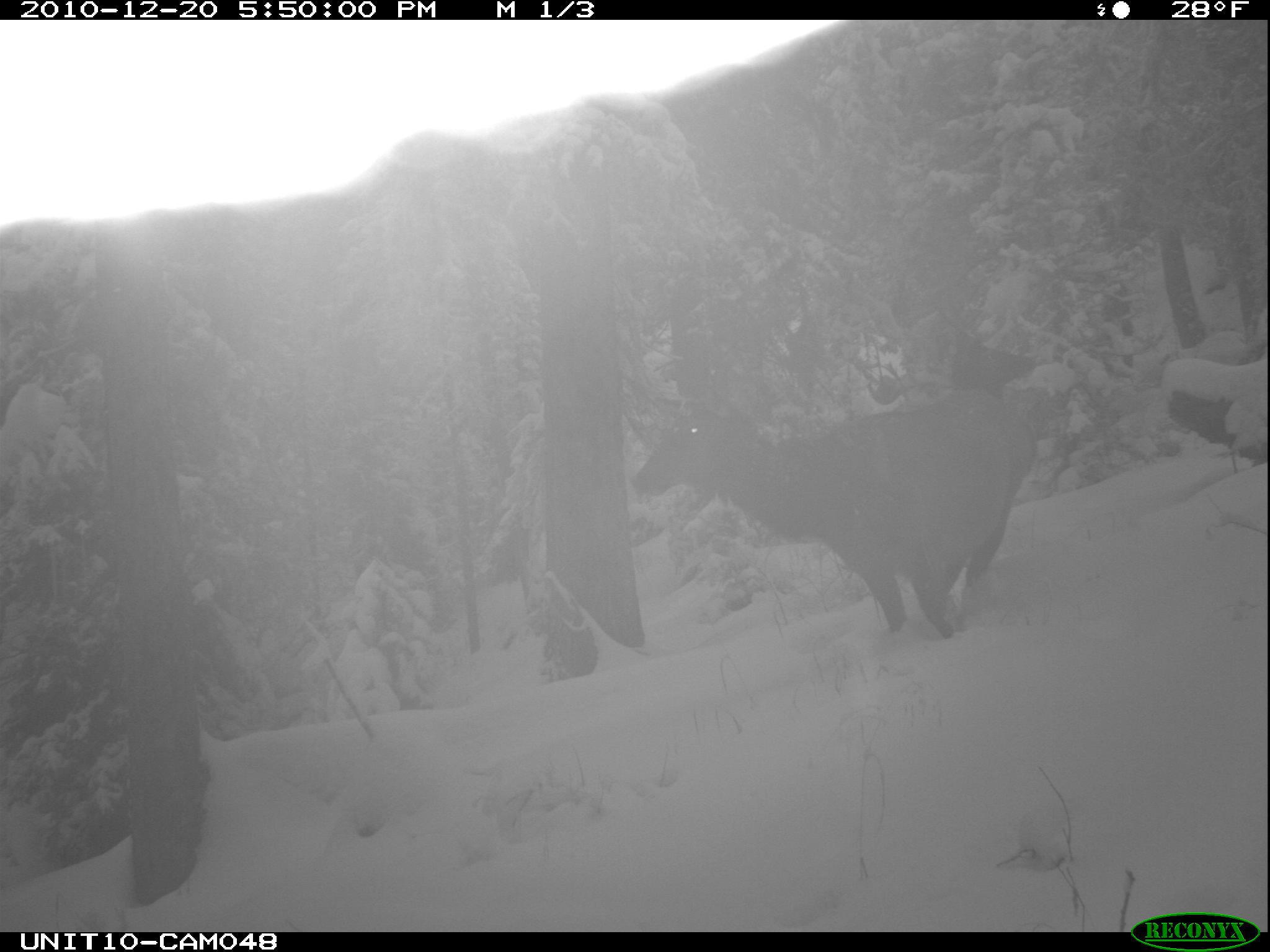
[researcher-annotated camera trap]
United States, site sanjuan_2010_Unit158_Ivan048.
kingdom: Animalia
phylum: Chordata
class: Mammalia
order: Artiodactyla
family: Cervidae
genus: Cervus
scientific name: Cervus elaphus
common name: red deer